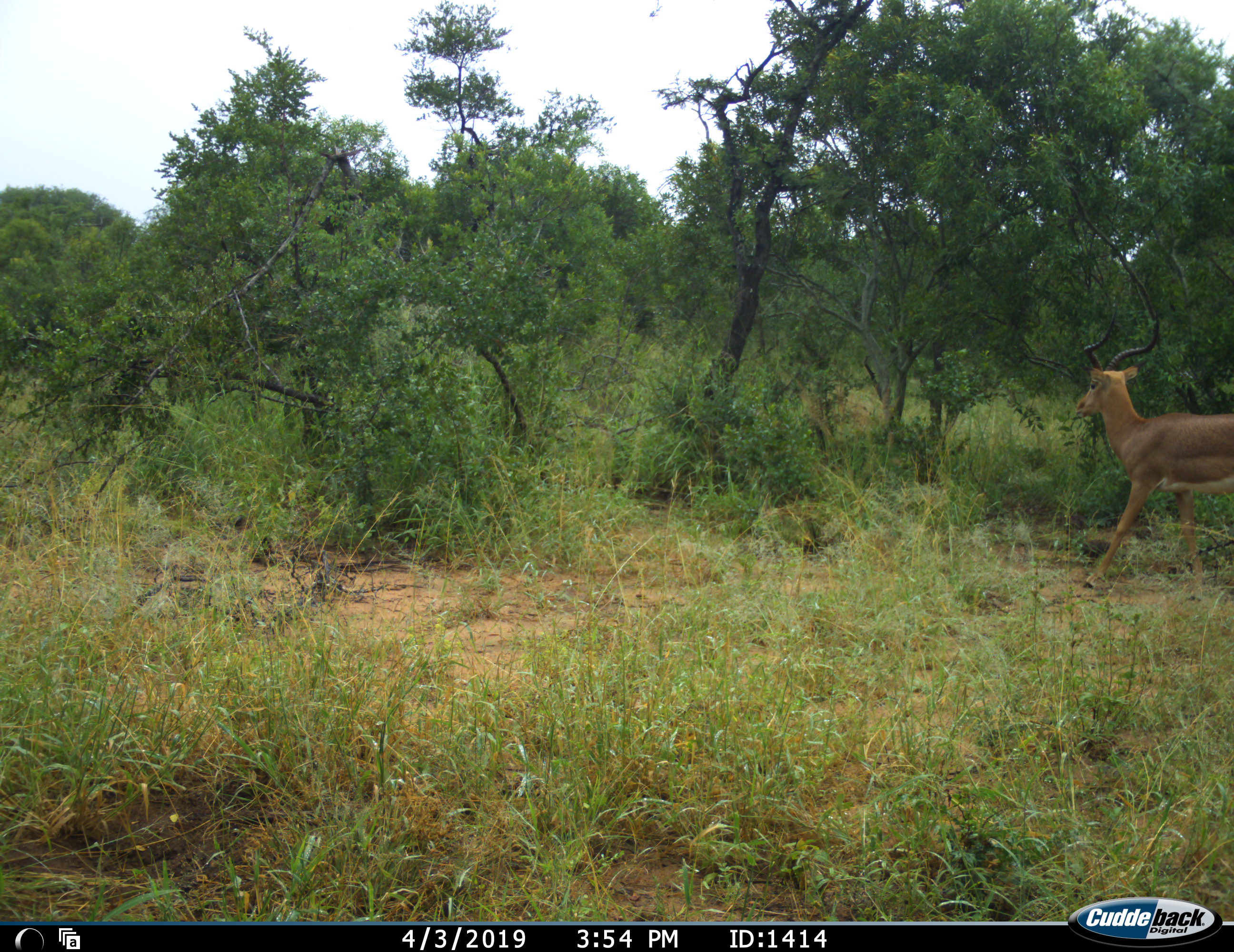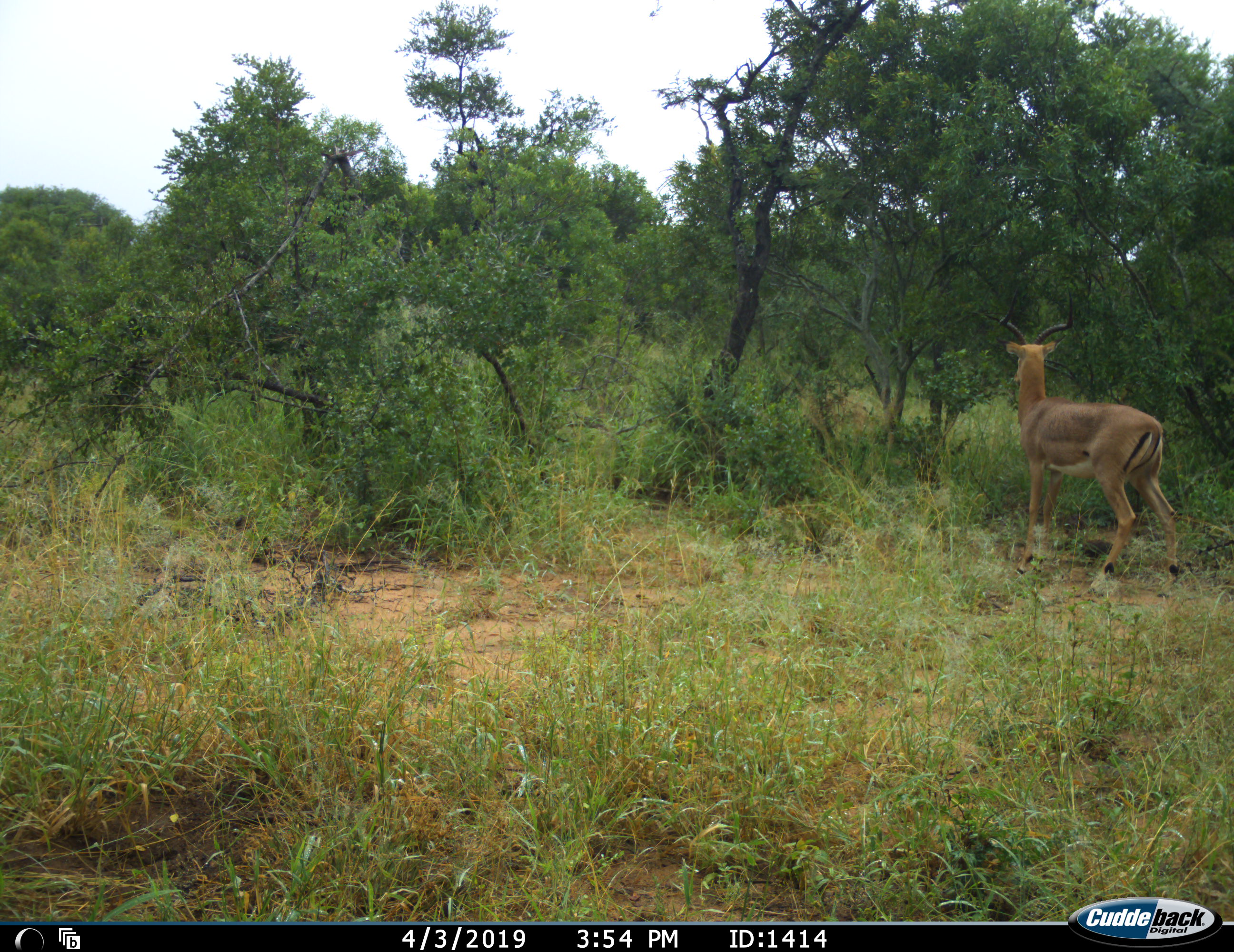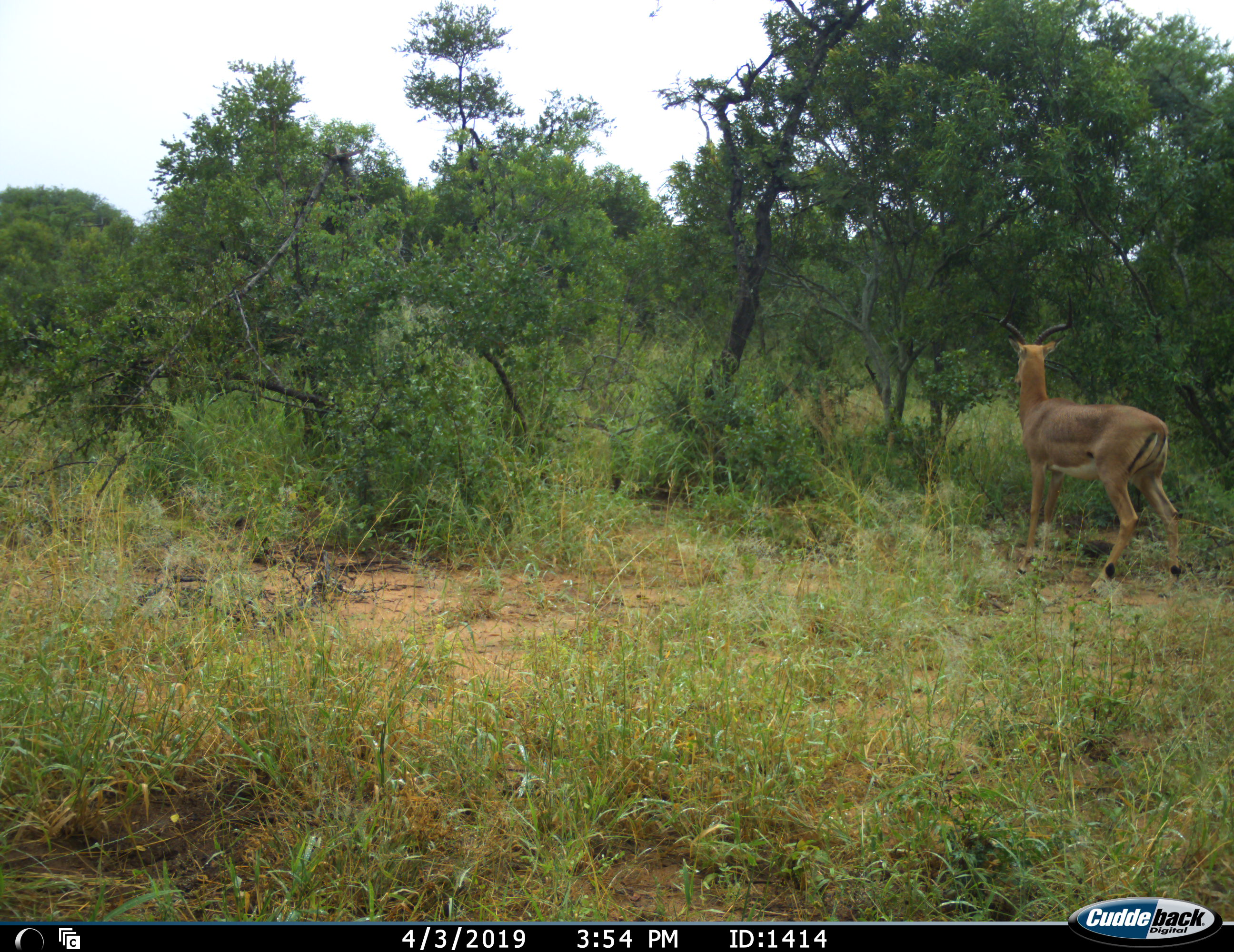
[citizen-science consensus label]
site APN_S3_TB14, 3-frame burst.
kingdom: Animalia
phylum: Chordata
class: Mammalia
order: Artiodactyla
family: Bovidae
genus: Aepyceros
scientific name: Aepyceros melampus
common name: impala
Impala (Aepyceros melampus), count 1. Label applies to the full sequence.